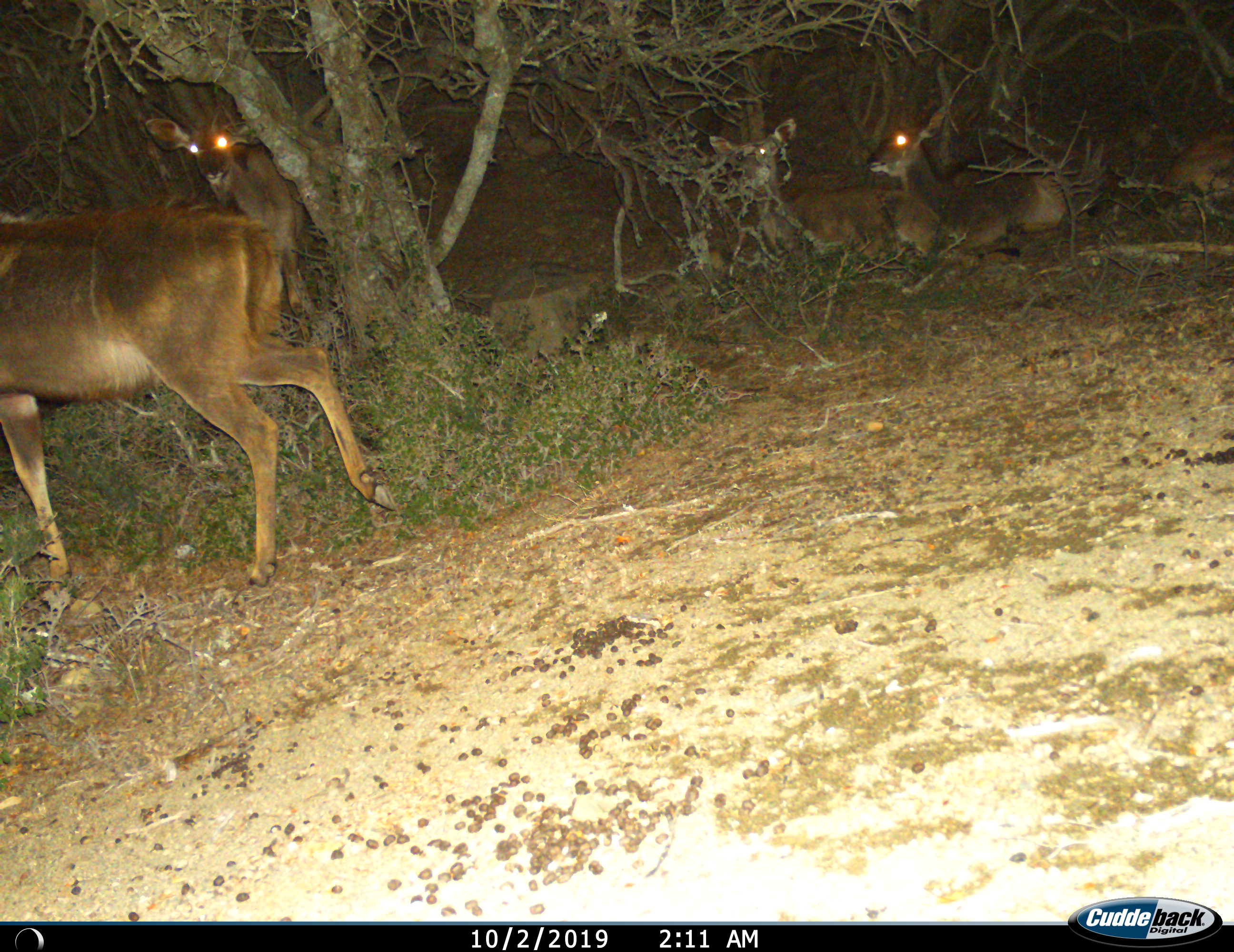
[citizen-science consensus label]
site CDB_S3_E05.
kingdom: Animalia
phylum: Chordata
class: Mammalia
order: Artiodactyla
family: Bovidae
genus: Tragelaphus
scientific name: Tragelaphus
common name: kudu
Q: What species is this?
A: Kudu (Tragelaphus).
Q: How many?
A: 4.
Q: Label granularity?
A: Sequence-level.